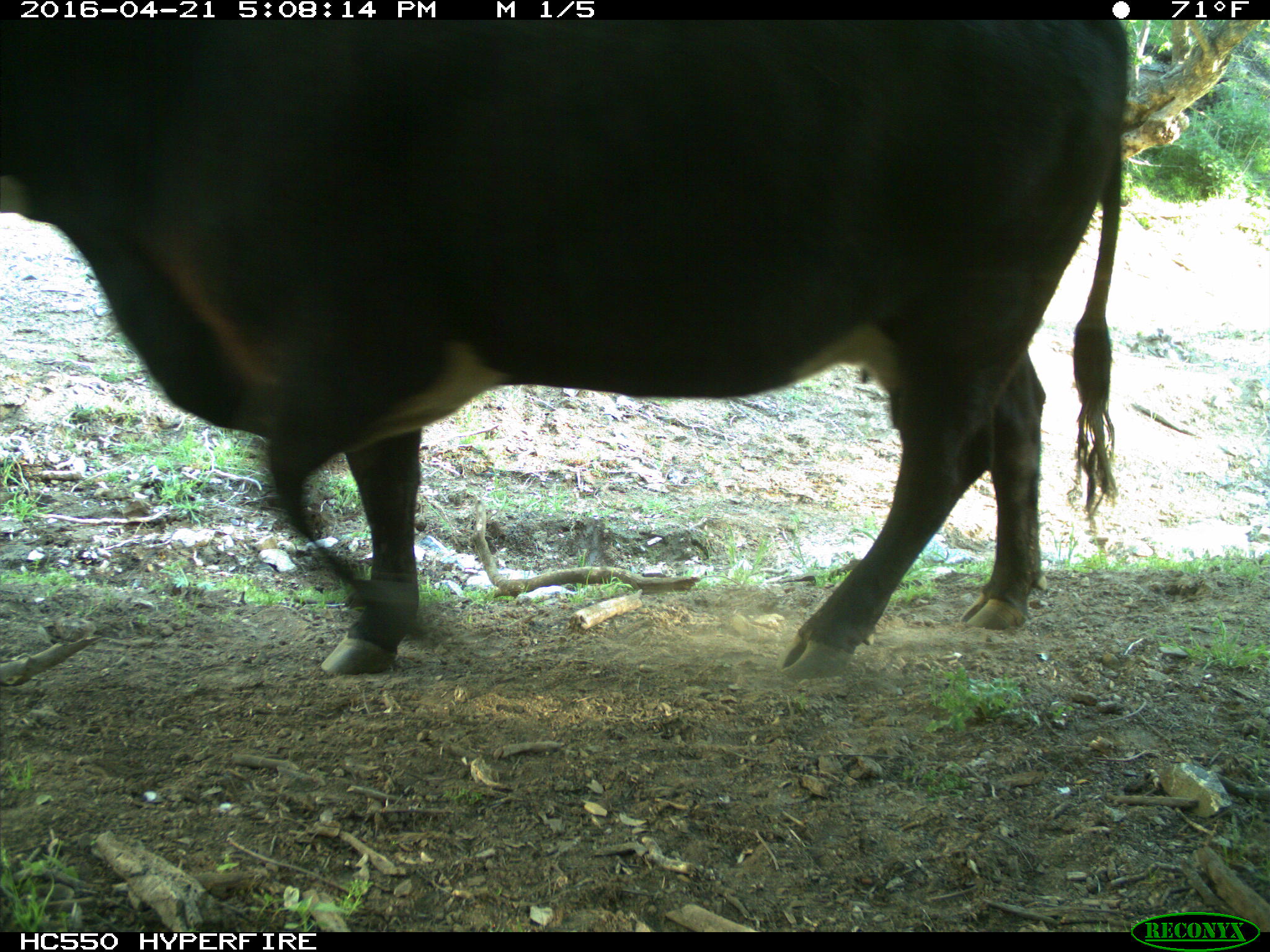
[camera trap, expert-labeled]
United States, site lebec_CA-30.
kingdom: Animalia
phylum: Chordata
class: Mammalia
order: Artiodactyla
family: Bovidae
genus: Bos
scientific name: Bos taurus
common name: domestic cow